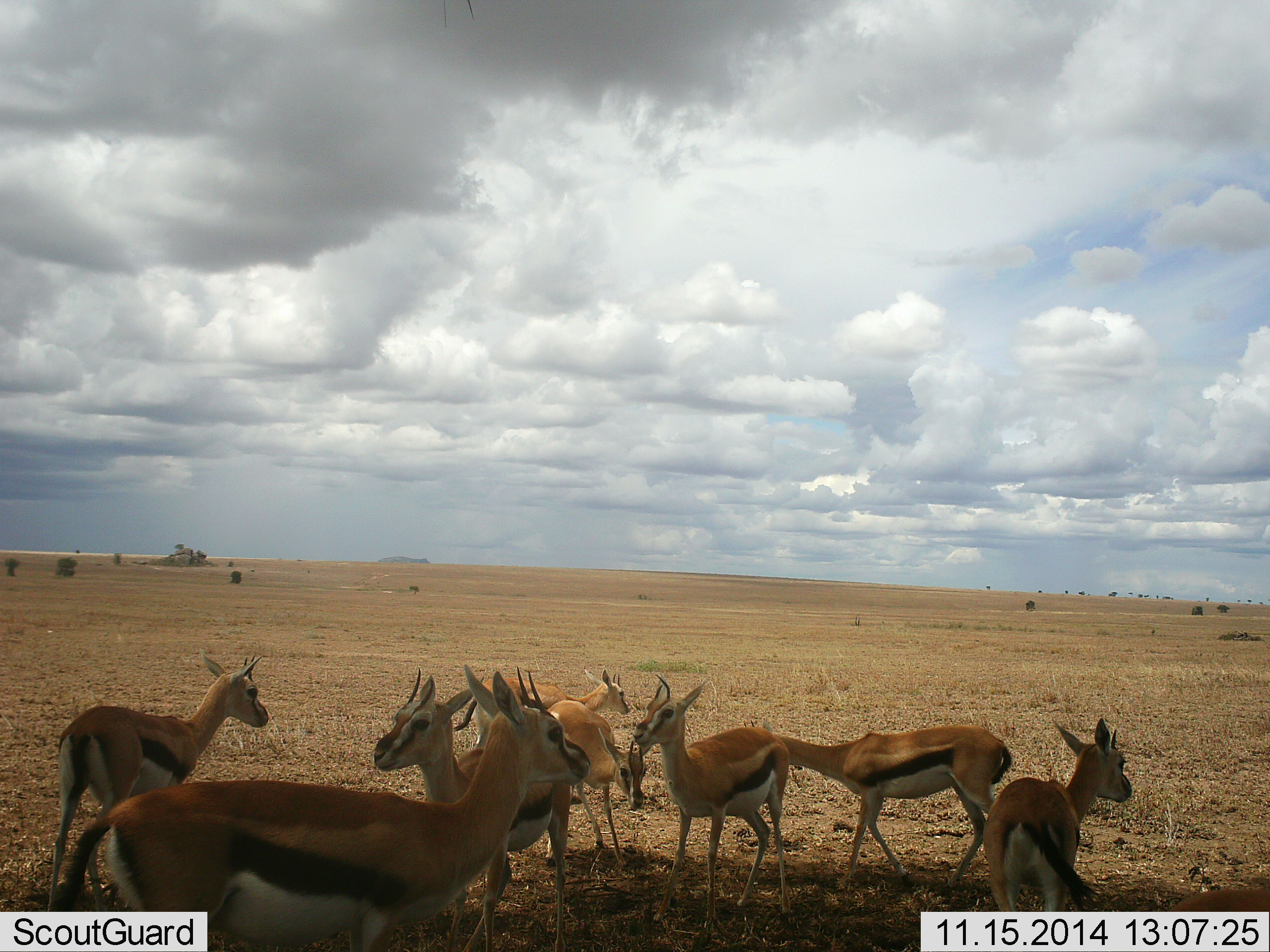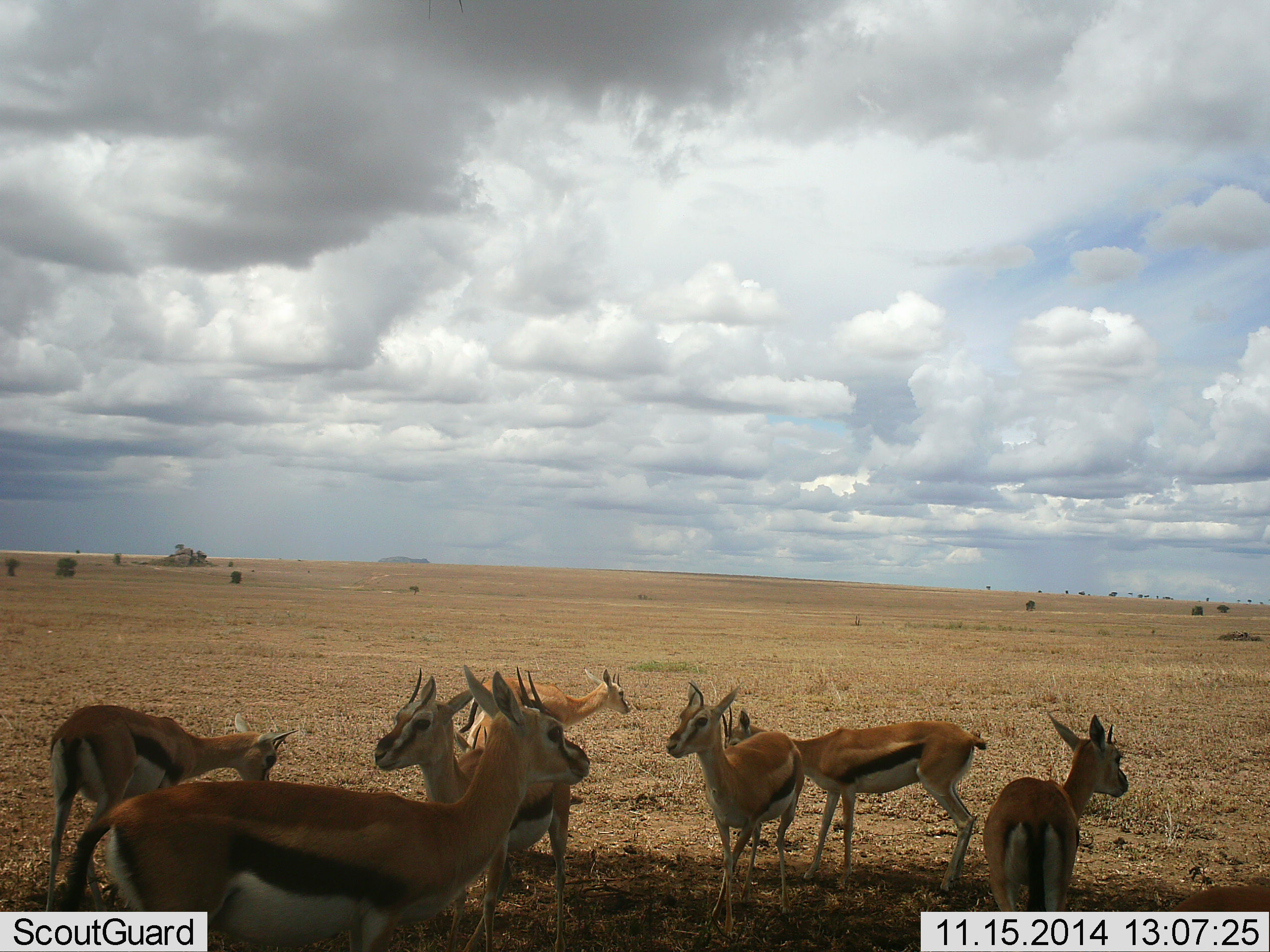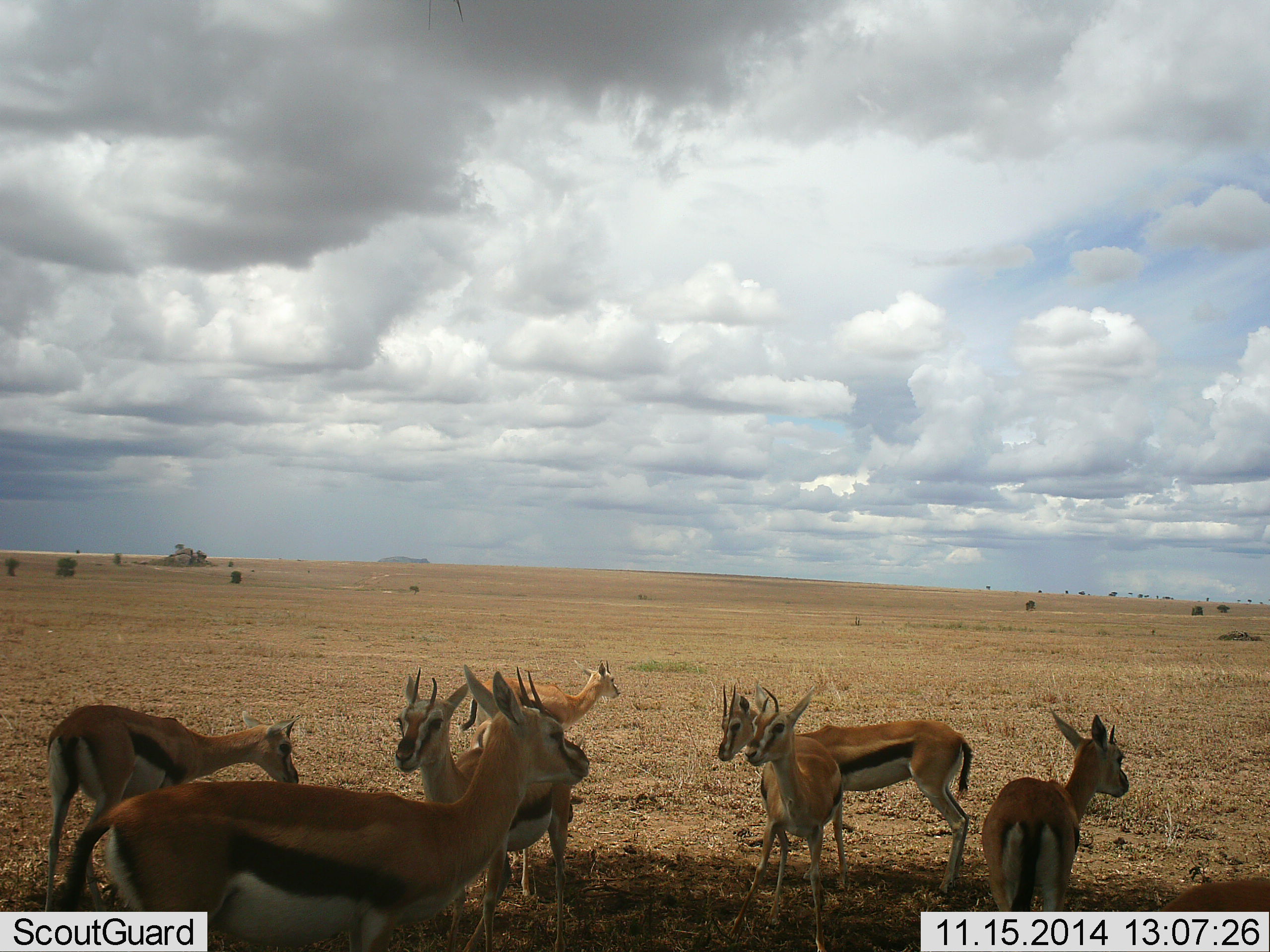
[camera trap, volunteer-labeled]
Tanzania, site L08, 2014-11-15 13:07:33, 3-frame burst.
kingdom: Animalia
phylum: Chordata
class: Mammalia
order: Artiodactyla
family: Bovidae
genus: Eudorcas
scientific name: Eudorcas thomsonii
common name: thomson's gazelle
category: gazellethomsons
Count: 8.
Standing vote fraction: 70%.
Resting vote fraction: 10%.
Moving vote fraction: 50%.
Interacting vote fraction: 10%.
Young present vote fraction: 30%.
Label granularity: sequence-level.